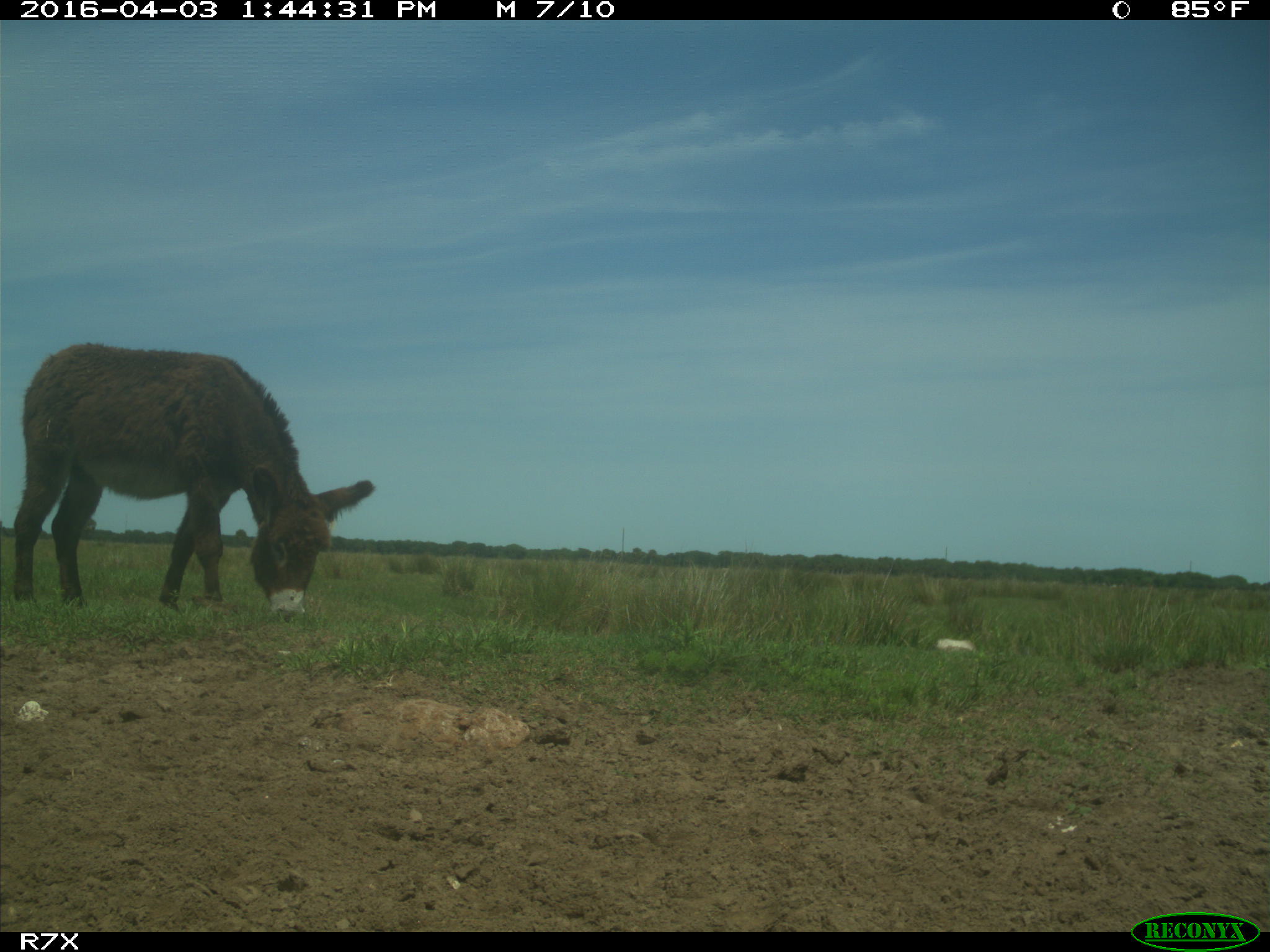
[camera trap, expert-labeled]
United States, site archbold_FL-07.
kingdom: Animalia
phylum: Chordata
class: Mammalia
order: Perissodactyla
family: Equidae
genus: Equus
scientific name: Equus africanus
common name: african wild ass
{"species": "Equus africanus (african wild ass)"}